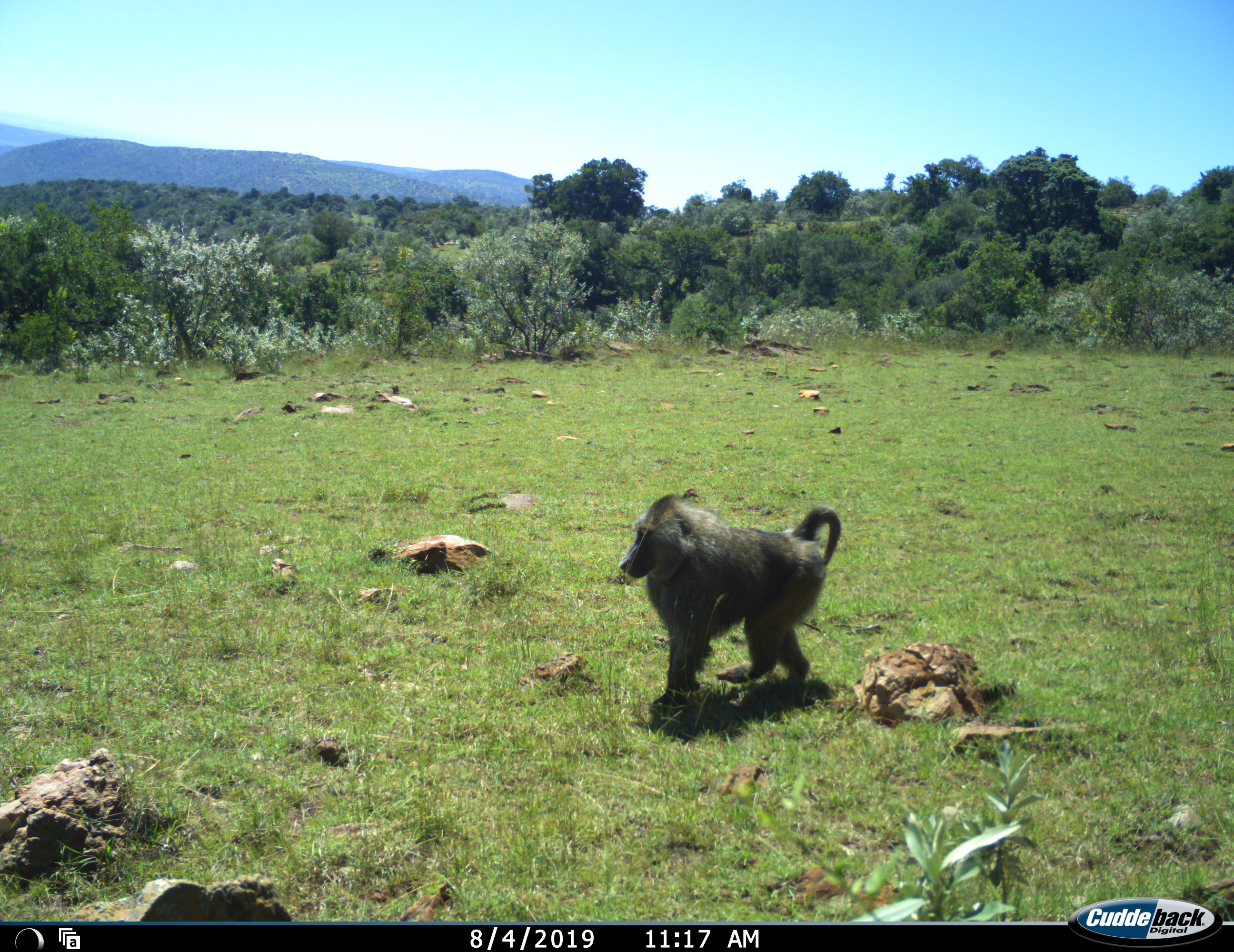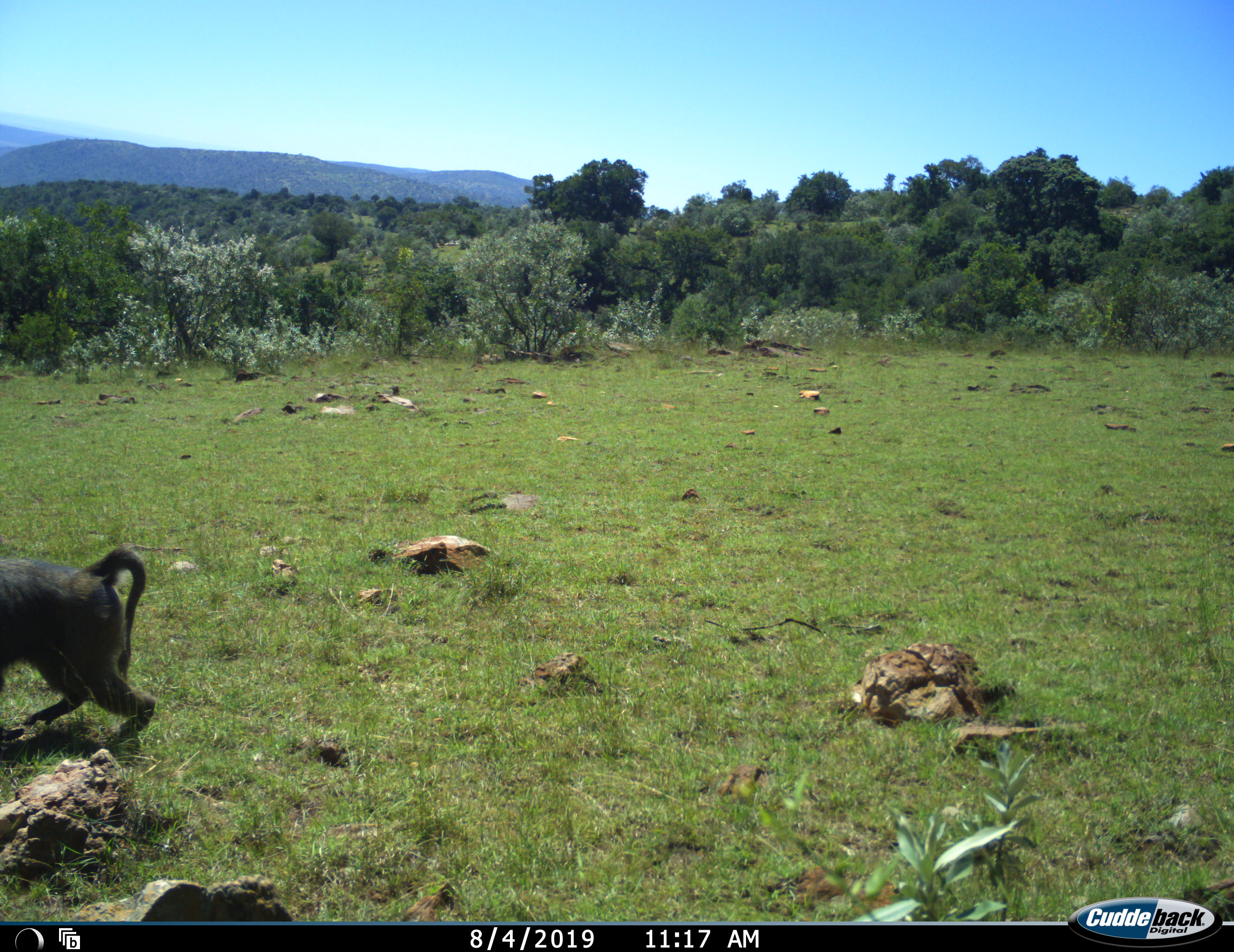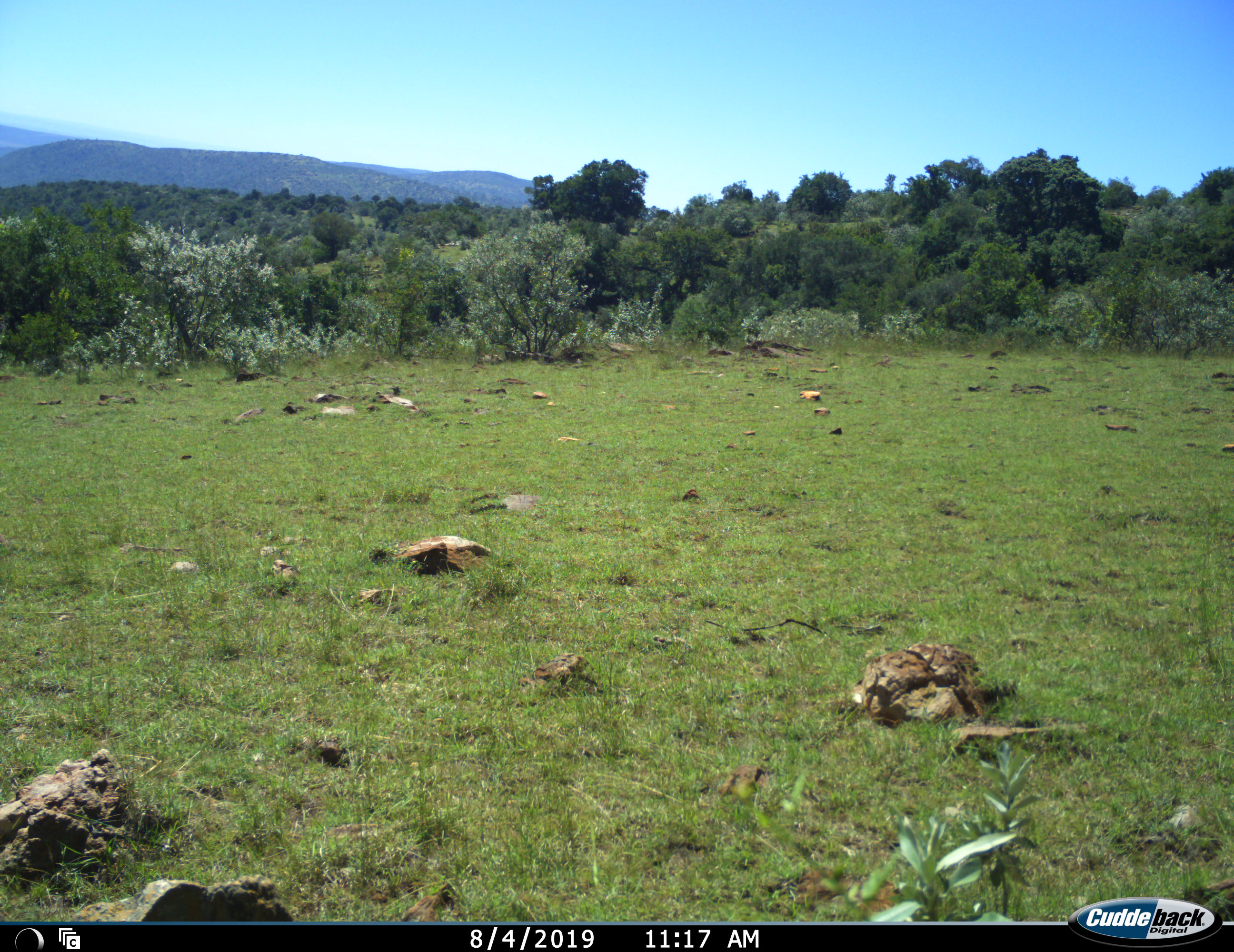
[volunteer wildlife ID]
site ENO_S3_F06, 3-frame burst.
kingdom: Animalia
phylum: Chordata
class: Mammalia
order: Primates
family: Cercopithecidae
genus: Papio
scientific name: Papio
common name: baboon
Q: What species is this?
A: Baboon (Papio).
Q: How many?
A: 1.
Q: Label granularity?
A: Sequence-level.